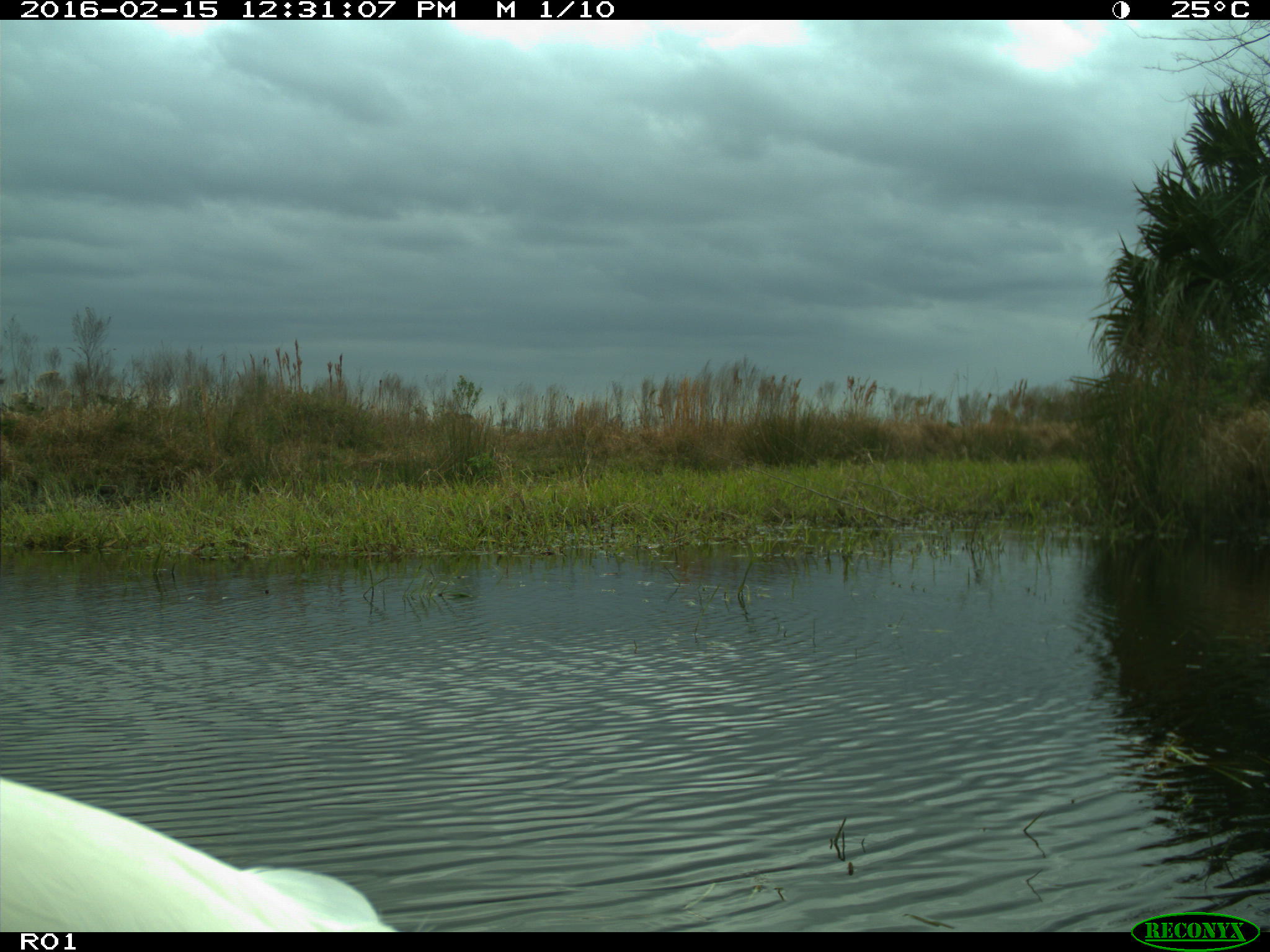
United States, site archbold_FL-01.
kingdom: Animalia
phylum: Chordata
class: Aves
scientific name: Aves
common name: birds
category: unidentified bird